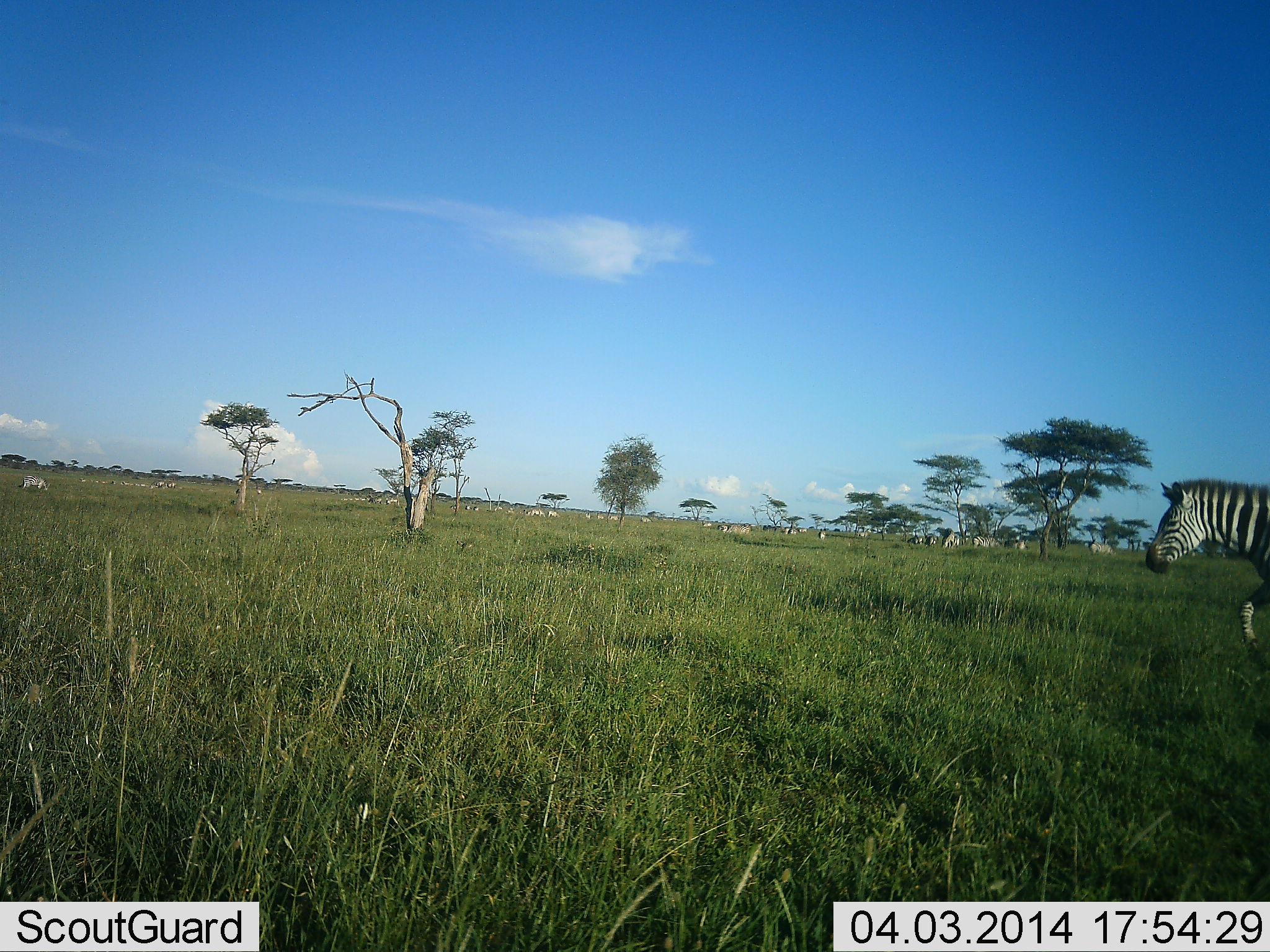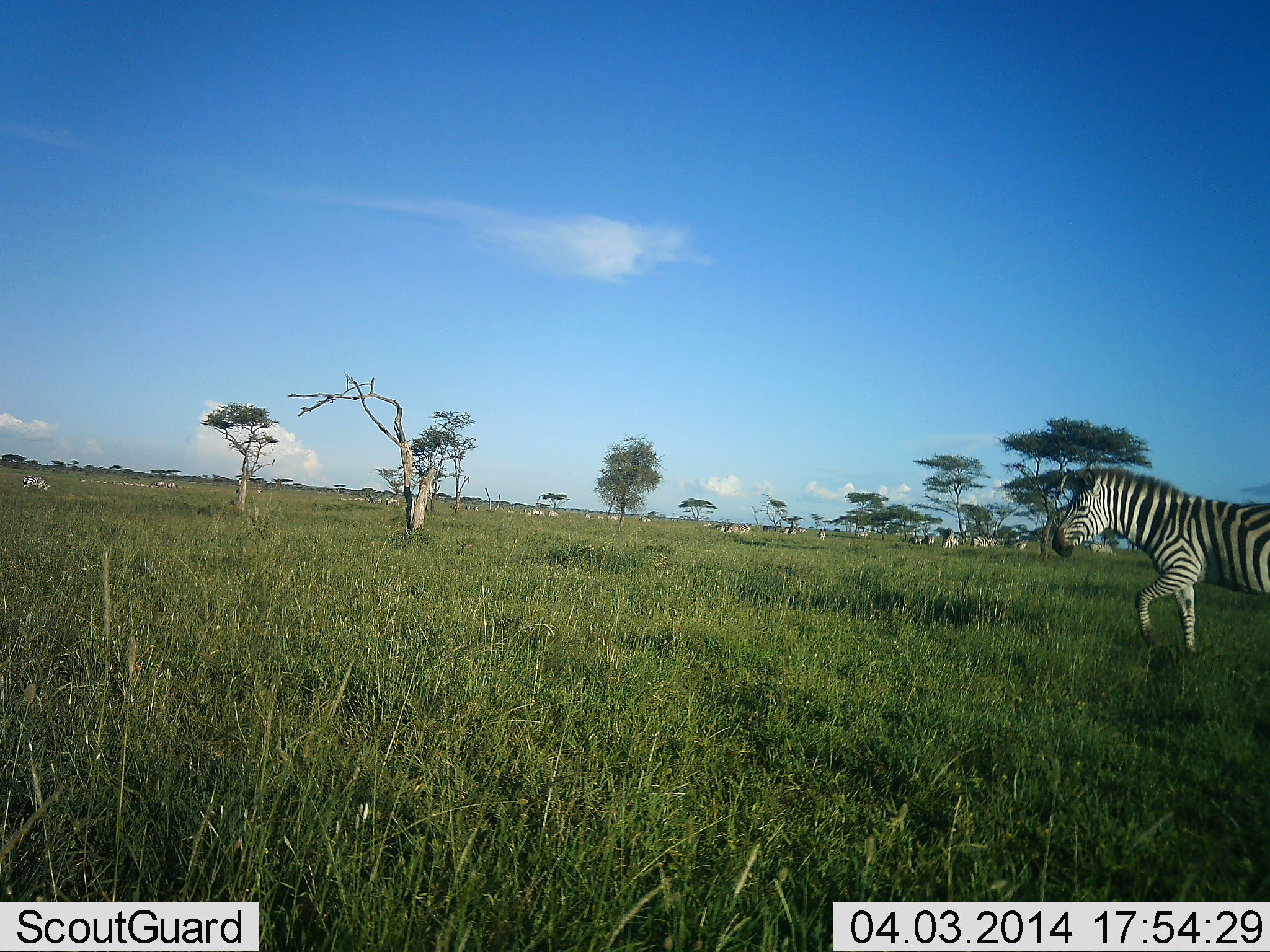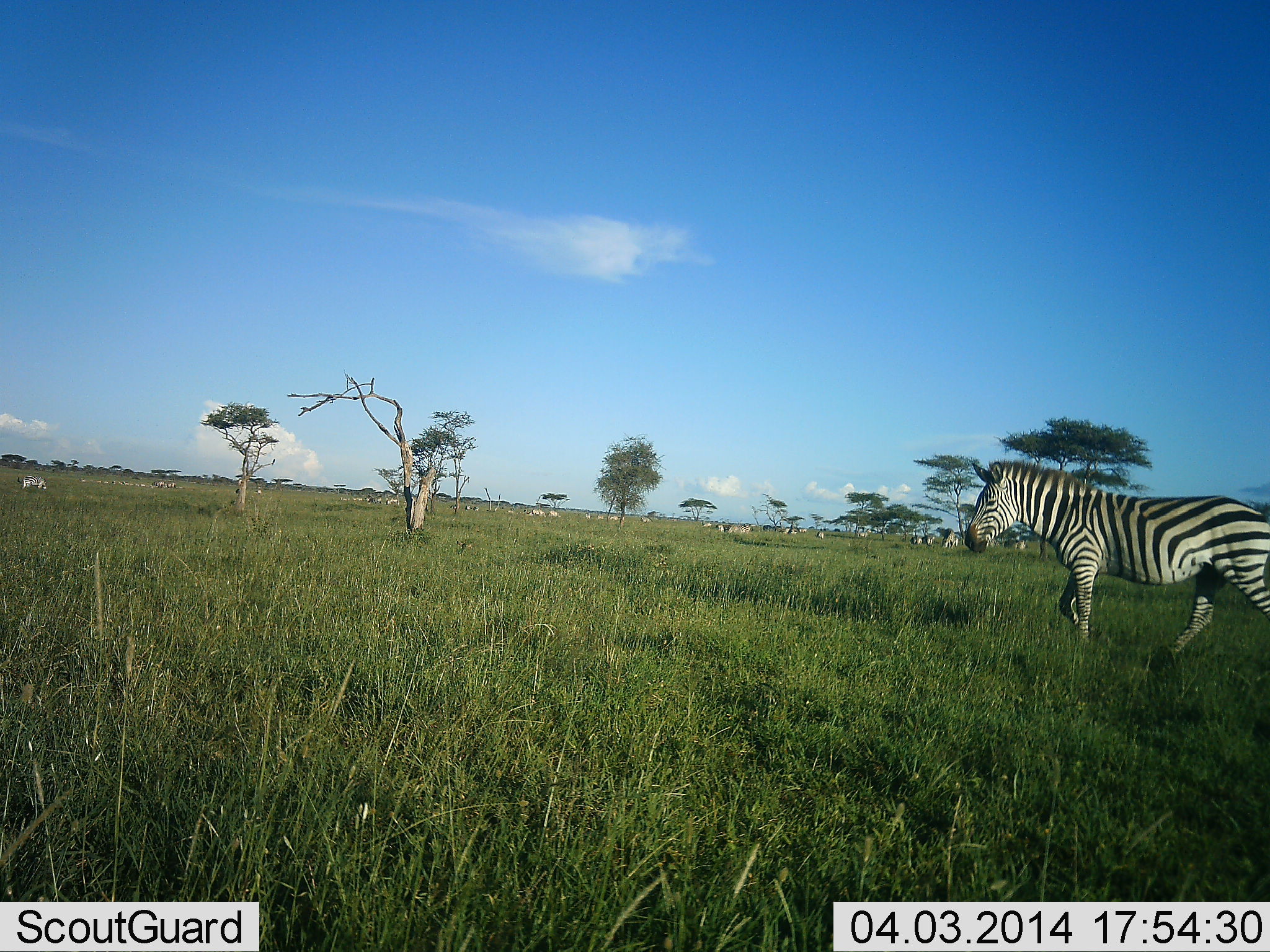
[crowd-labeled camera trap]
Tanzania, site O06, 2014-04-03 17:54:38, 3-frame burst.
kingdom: Animalia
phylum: Chordata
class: Mammalia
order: Perissodactyla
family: Equidae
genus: Equus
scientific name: Equus quagga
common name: plains zebra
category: zebra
Zebra (plains zebra) (Equus quagga), count 2. Behavior (volunteer vote fractions): standing 23%, resting 4%, moving 98%, interacting 0%. Young present (vote fraction): 0%. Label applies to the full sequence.